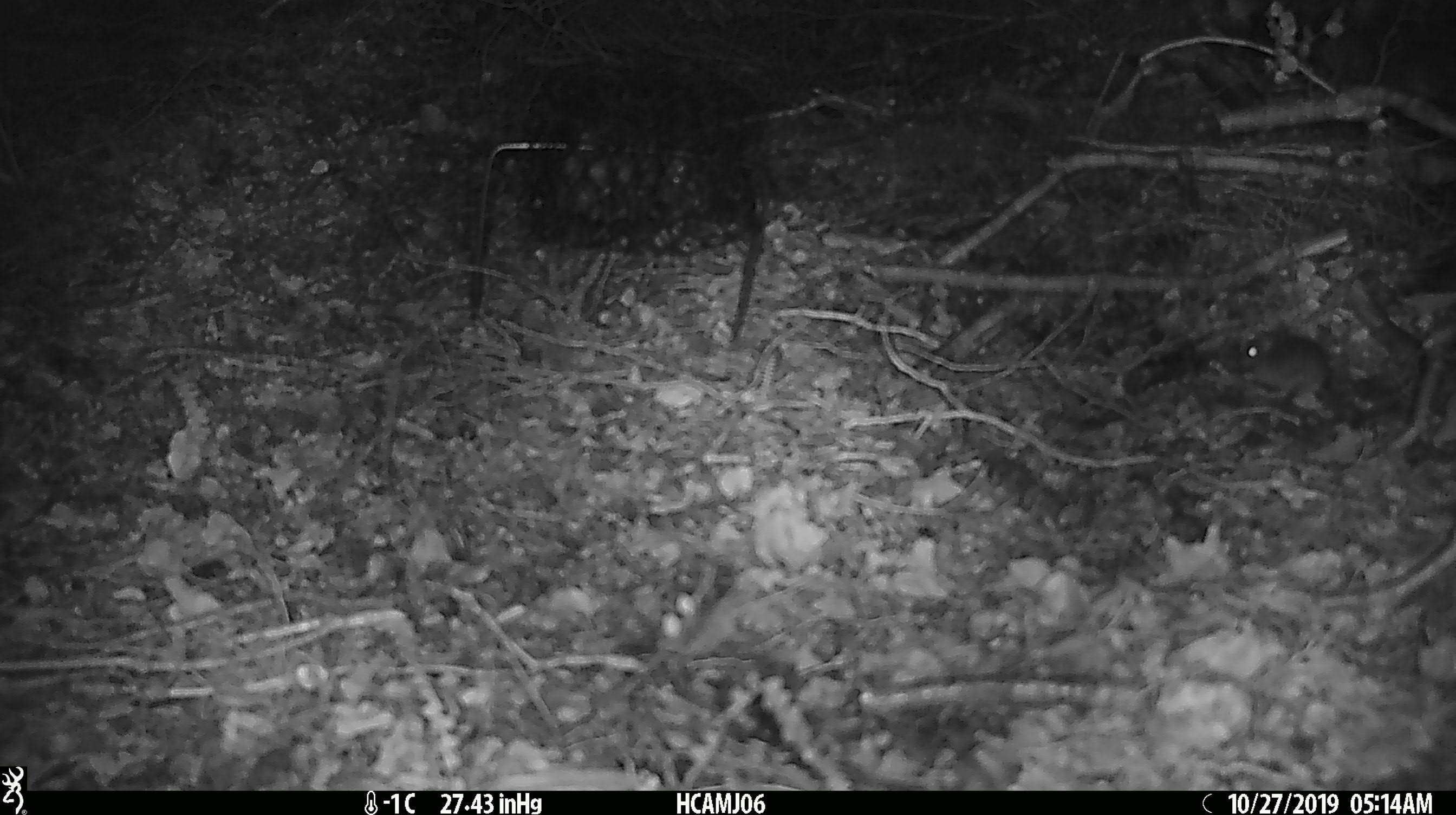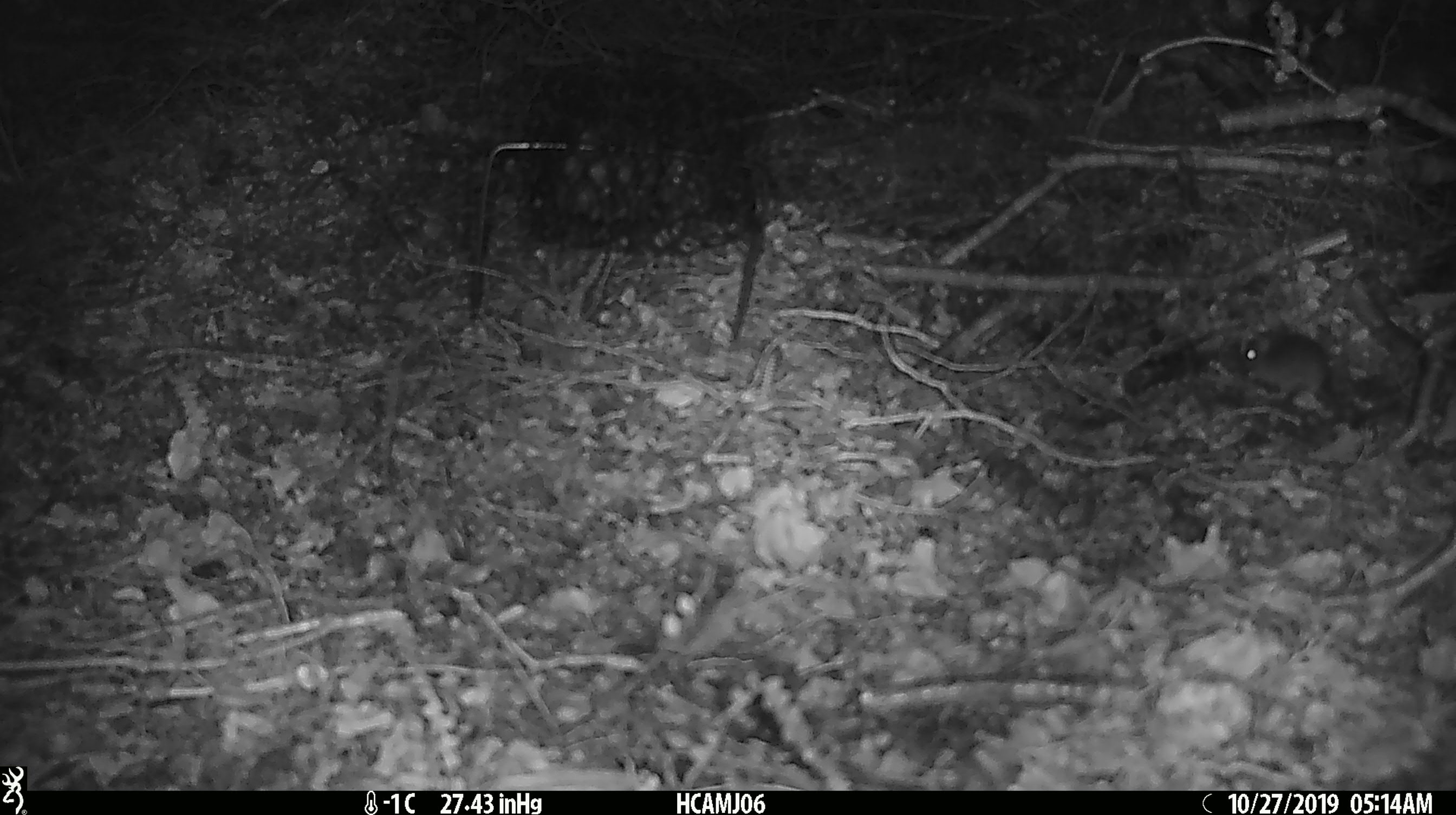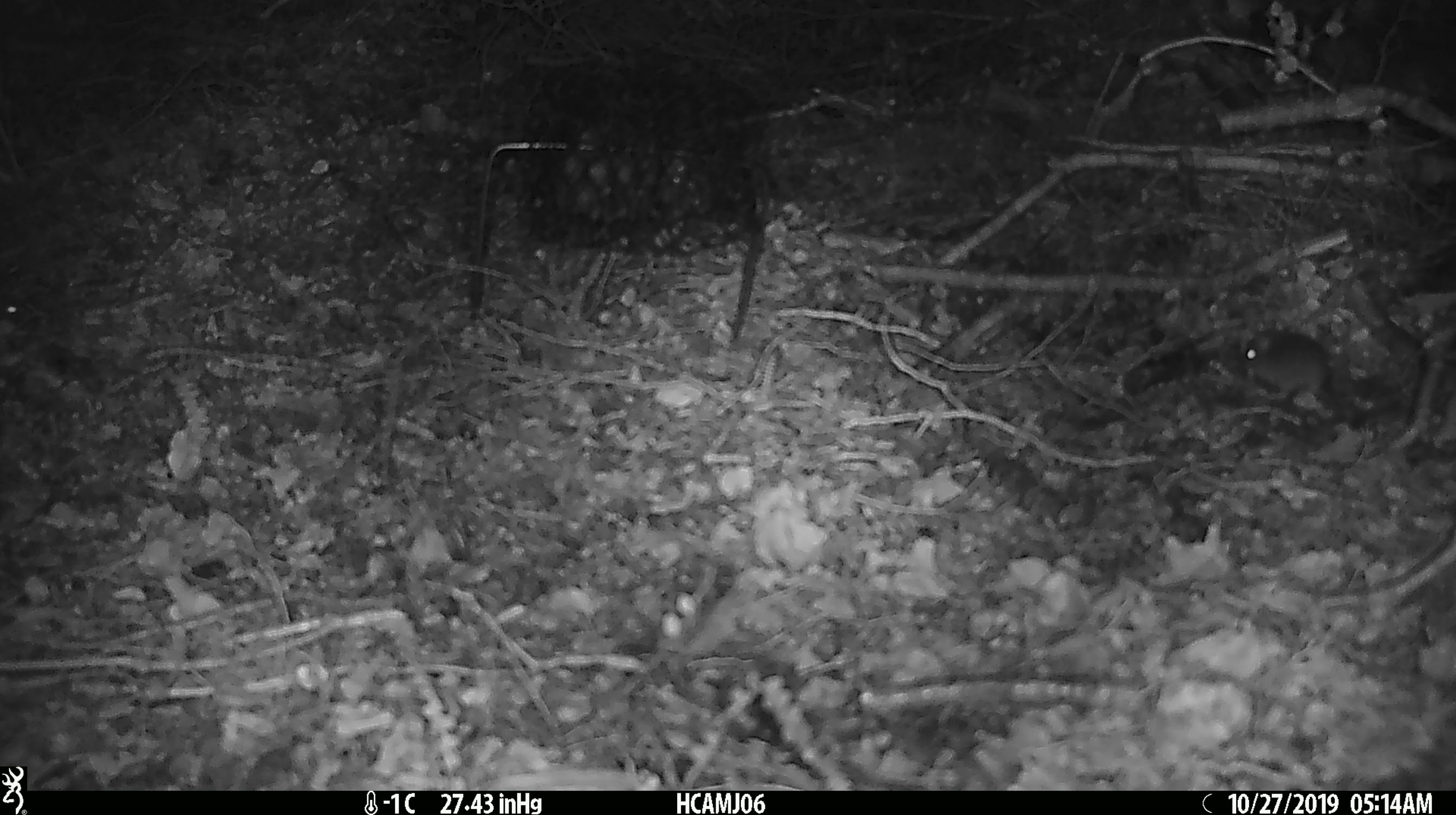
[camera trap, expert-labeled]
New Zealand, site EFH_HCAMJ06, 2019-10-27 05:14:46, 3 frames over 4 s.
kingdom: Animalia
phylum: Chordata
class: Mammalia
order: Rodentia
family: Muridae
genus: Mus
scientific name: Mus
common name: mouse